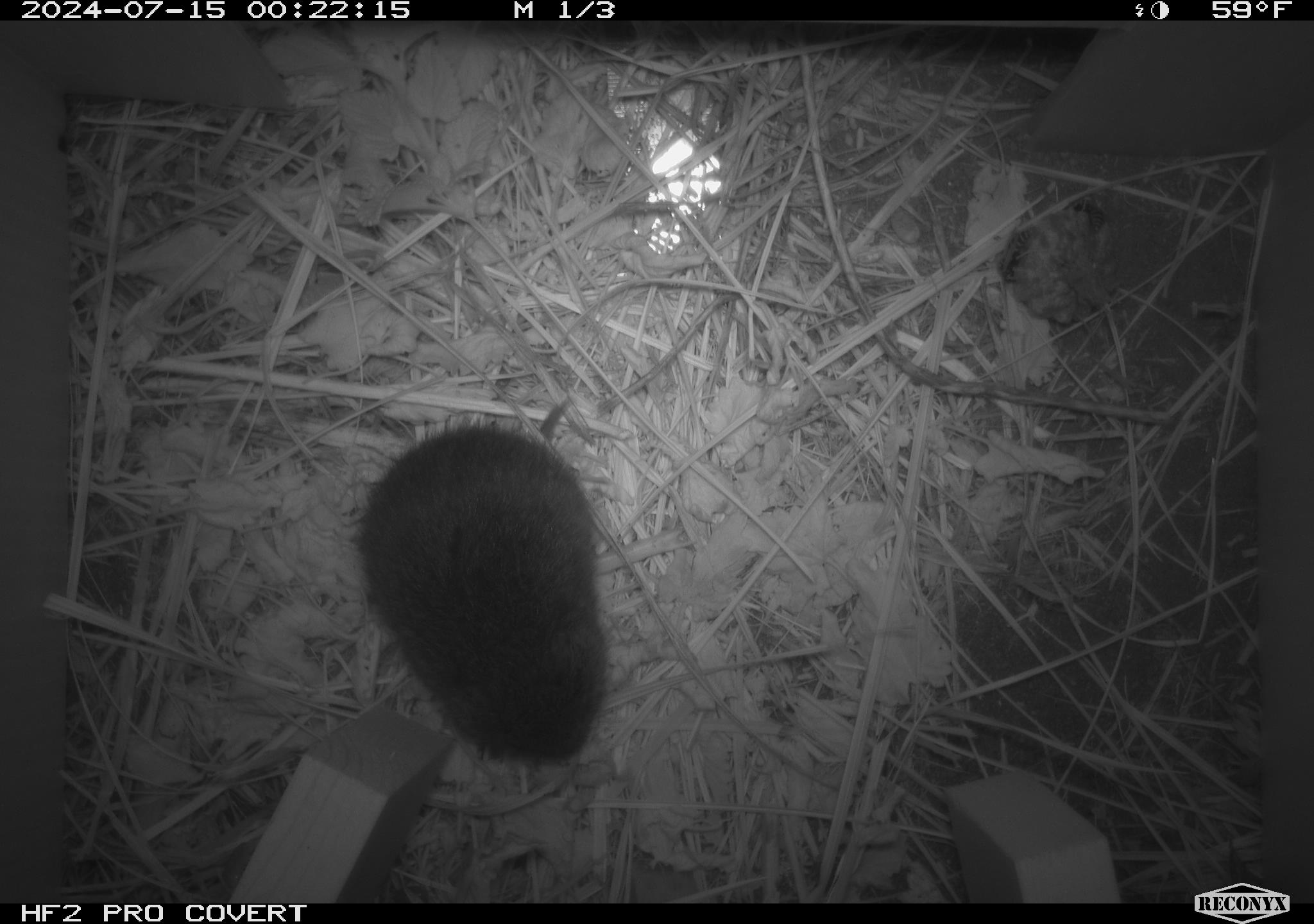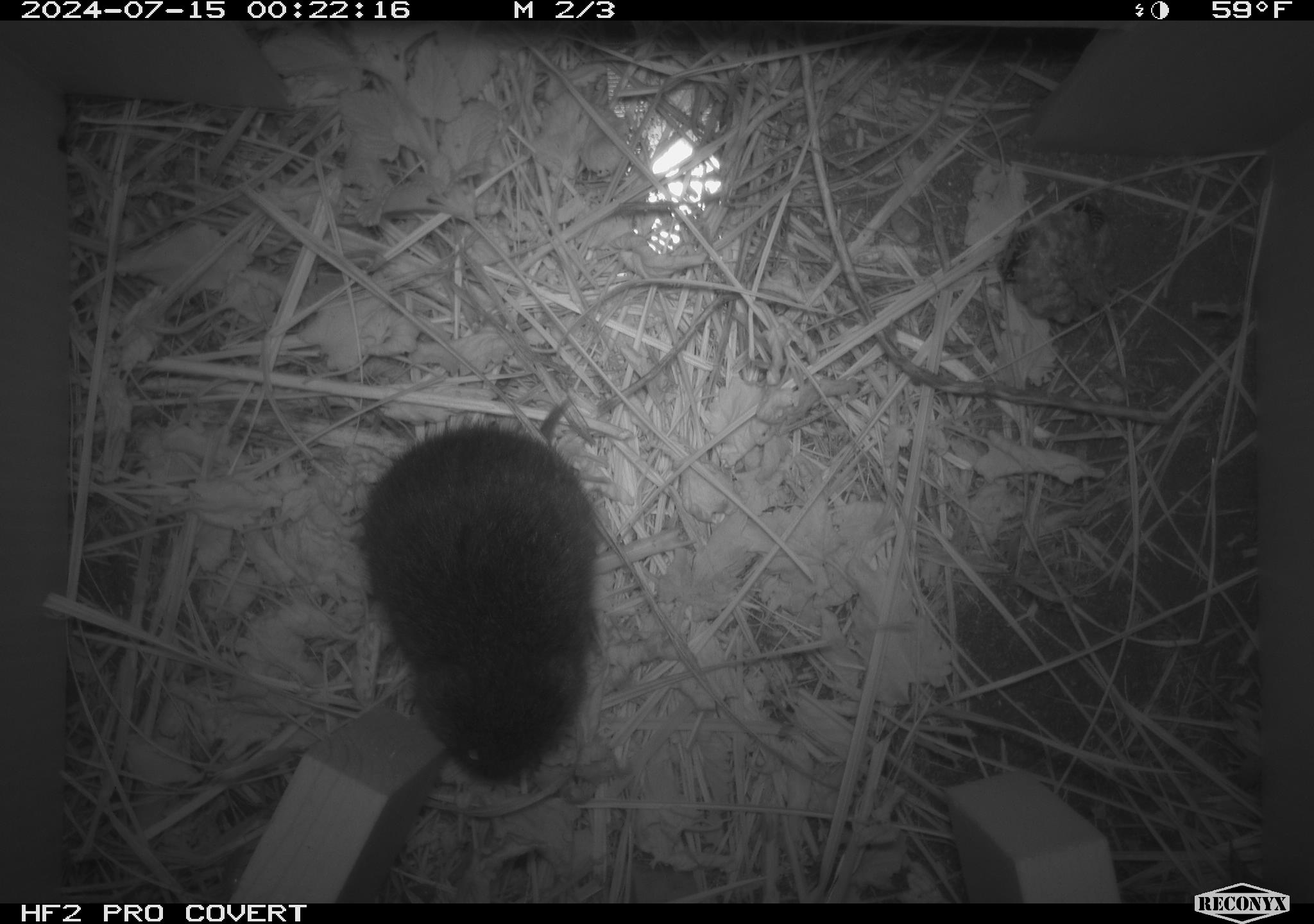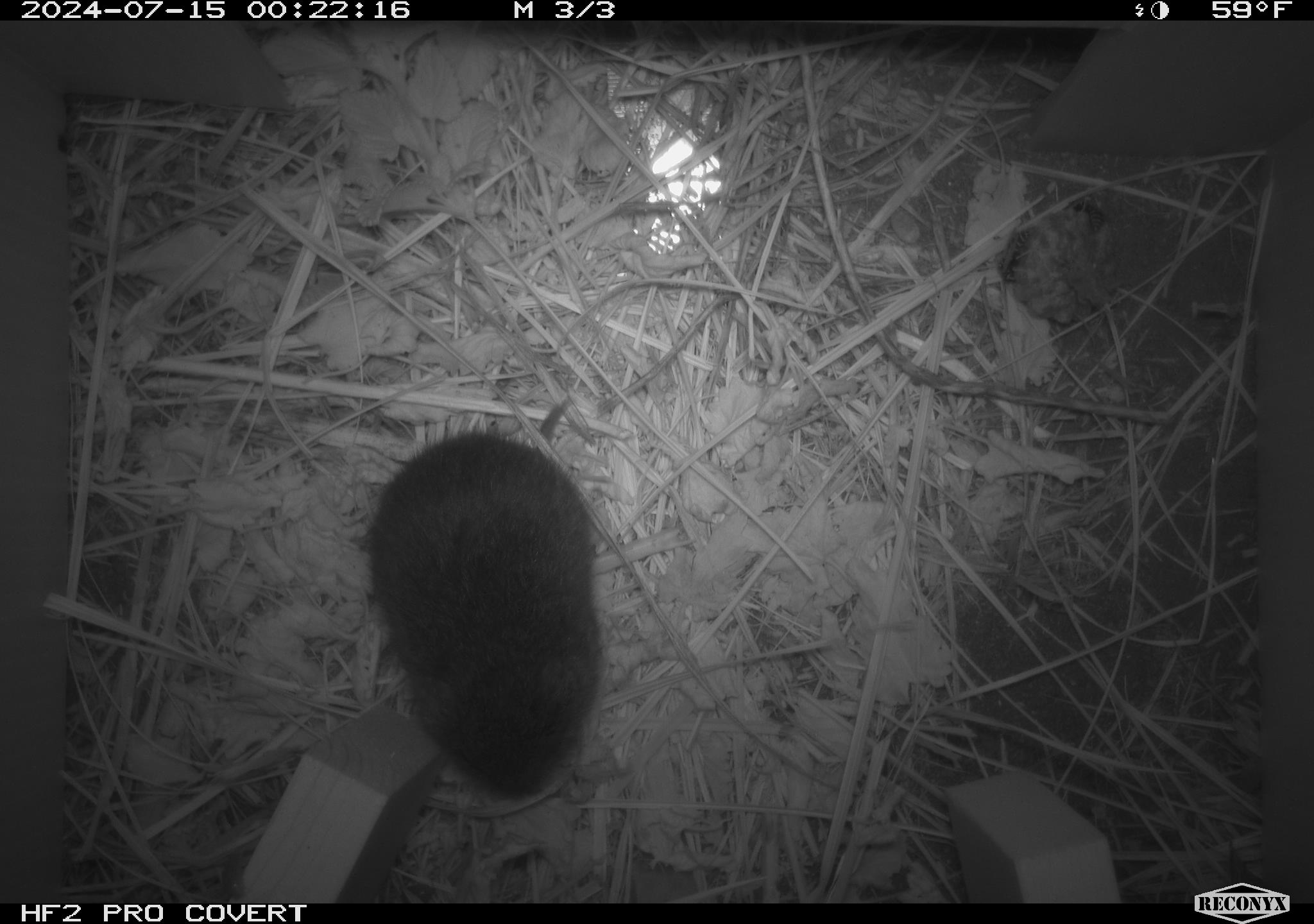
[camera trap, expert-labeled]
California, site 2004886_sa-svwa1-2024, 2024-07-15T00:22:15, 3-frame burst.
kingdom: Animalia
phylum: Arthropoda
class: Insecta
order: Hymenoptera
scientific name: Hymenoptera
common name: ants, bees, wasps, and sawflies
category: hymenoptera order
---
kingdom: Animalia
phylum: Chordata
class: Mammalia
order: Rodentia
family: Cricetidae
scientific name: Arvicolinae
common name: voles, lemmings, and muskrats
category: arvicolinae subfamily